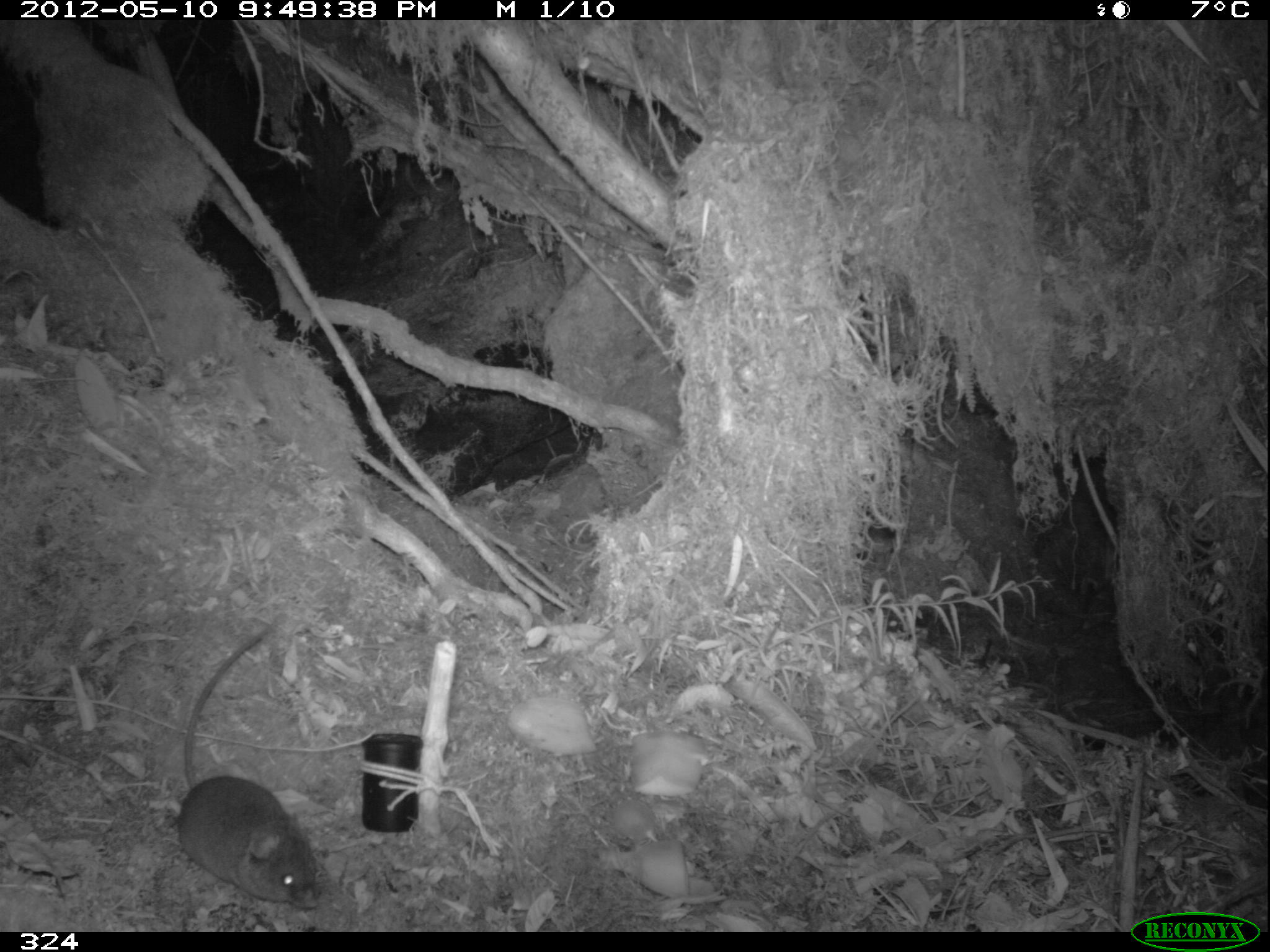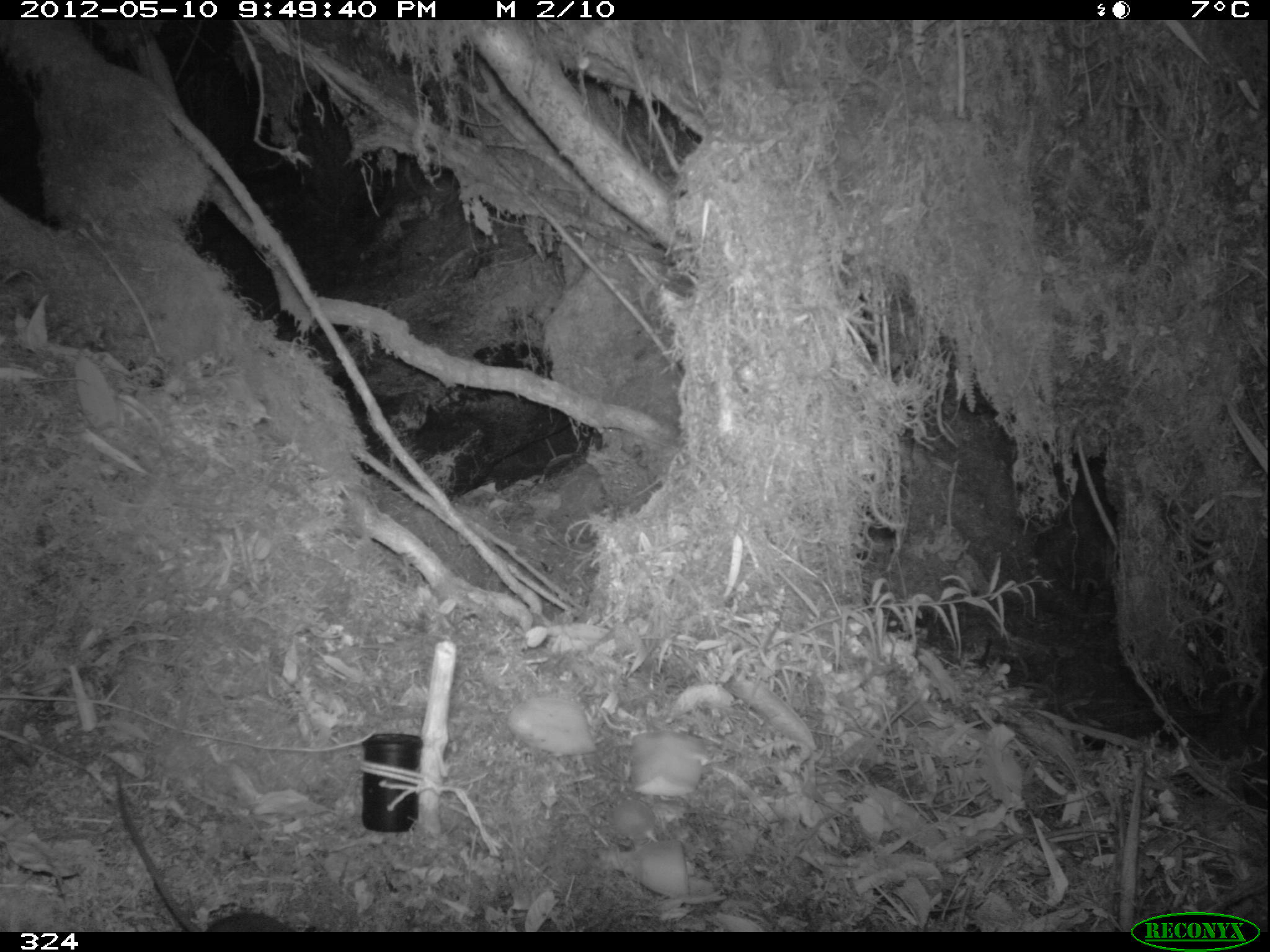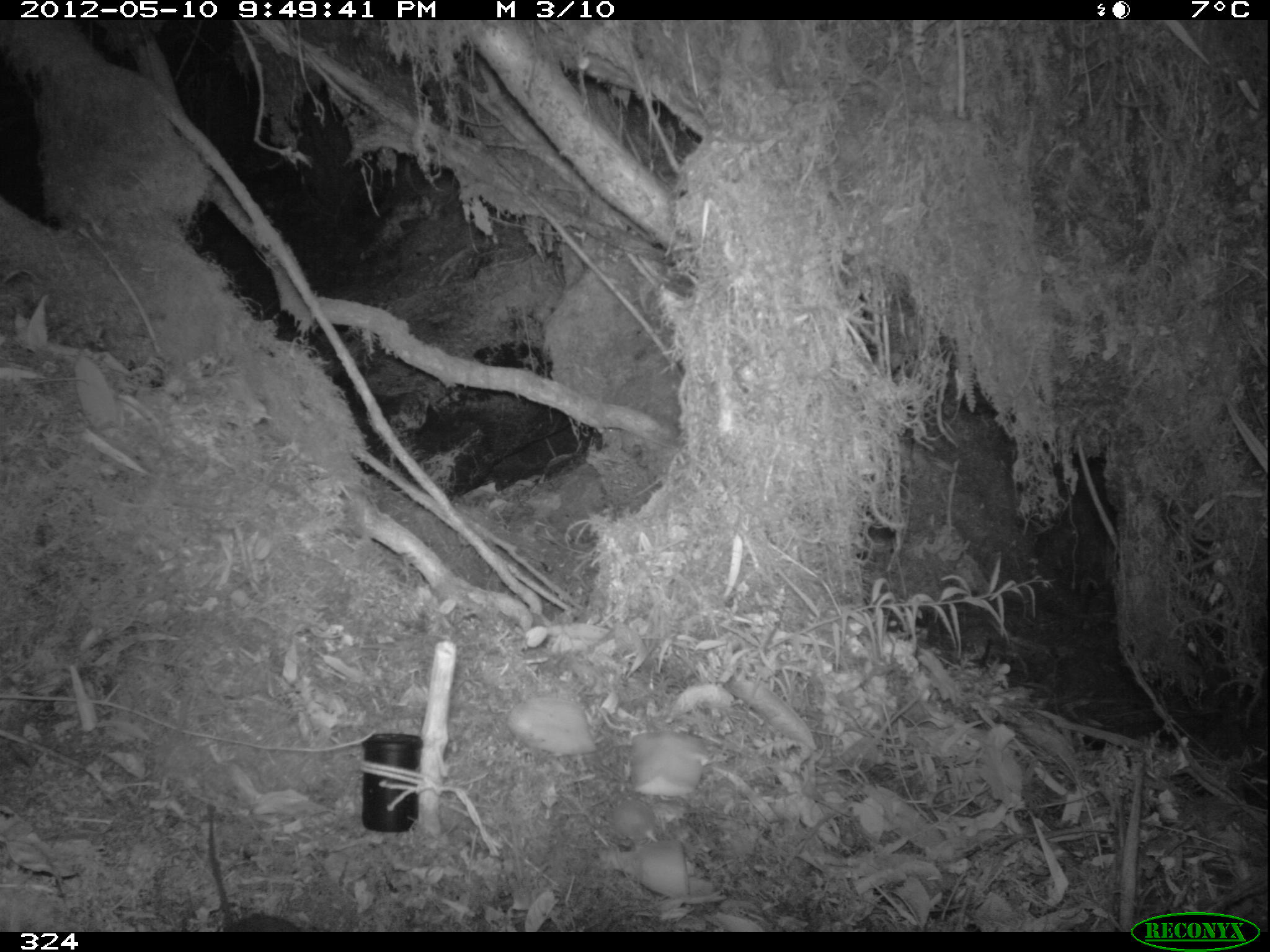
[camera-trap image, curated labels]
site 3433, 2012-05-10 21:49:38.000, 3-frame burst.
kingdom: Animalia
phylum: Chordata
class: Mammalia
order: Rodentia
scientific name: Rodentia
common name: rodents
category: unknown rodent